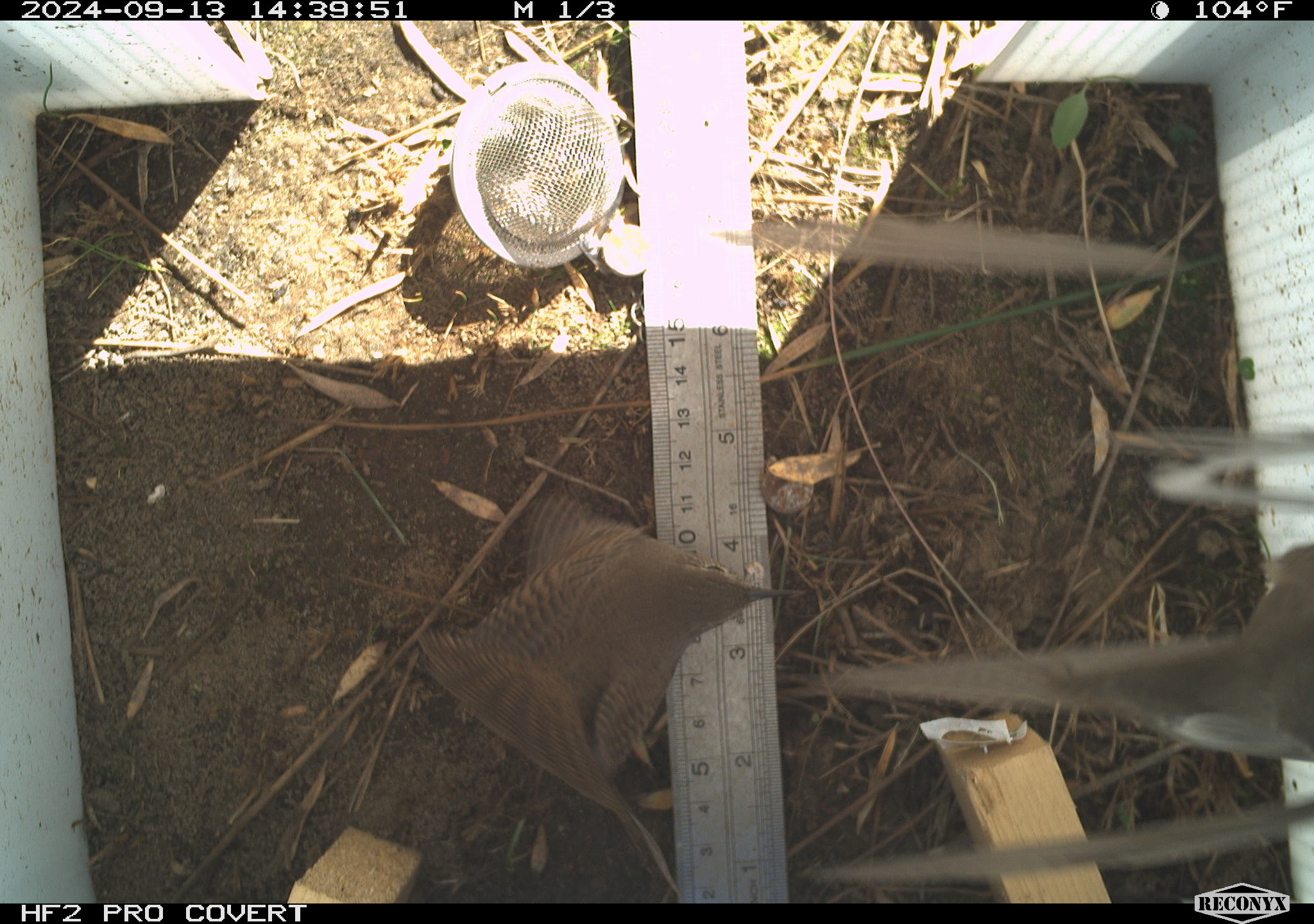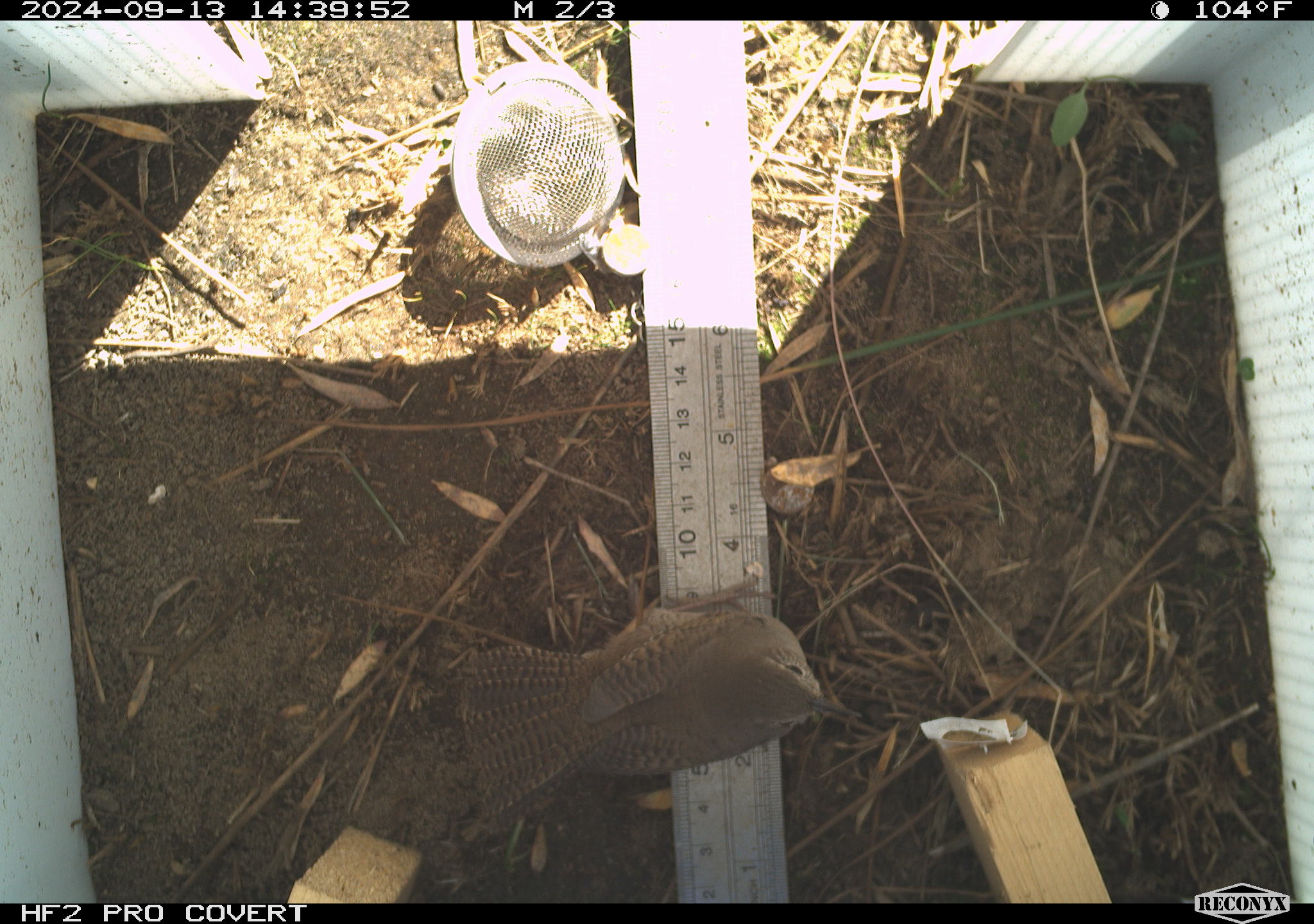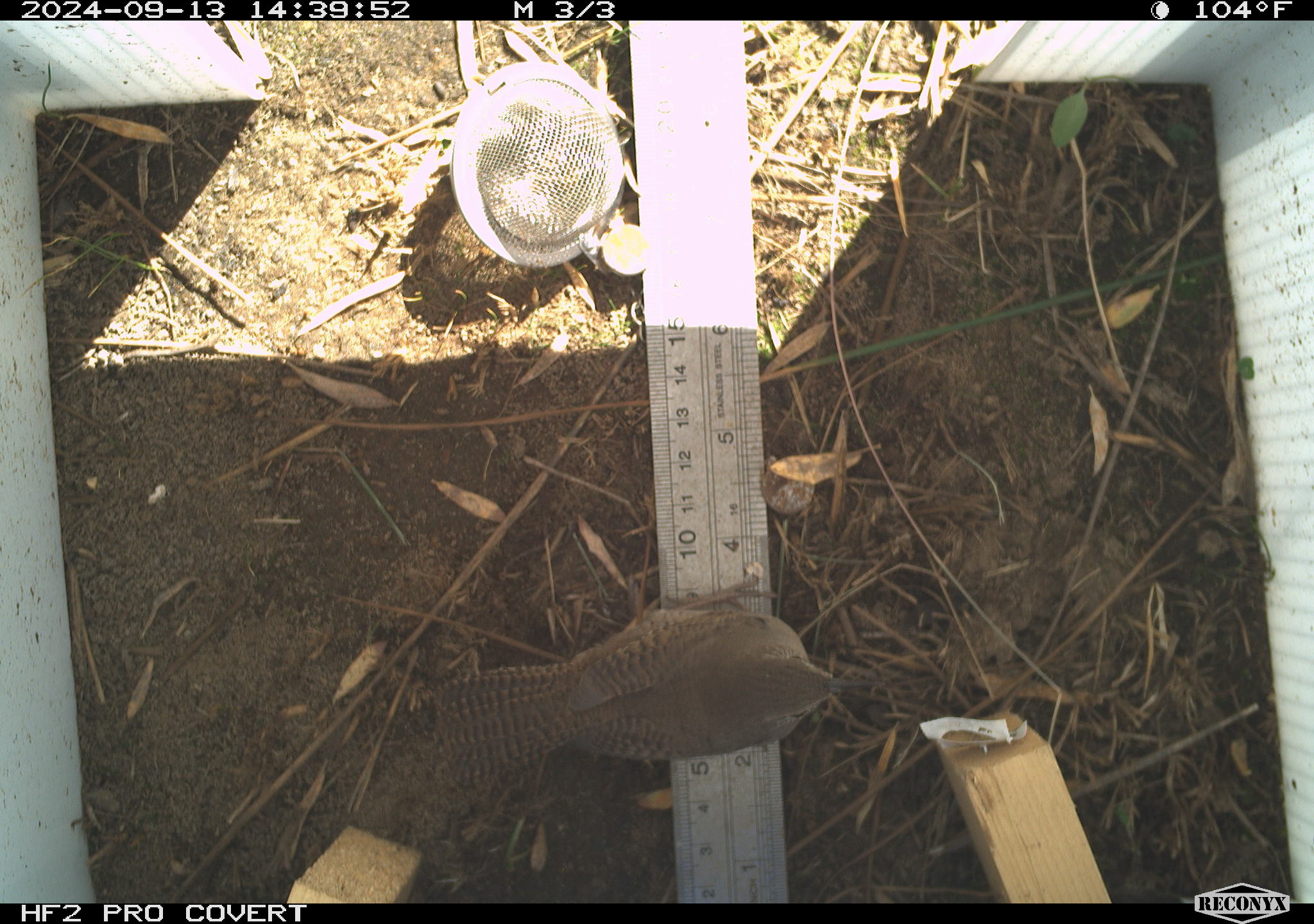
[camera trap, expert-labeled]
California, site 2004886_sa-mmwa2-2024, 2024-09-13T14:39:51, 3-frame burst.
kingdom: Animalia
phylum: Chordata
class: Aves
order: Passeriformes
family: Troglodytidae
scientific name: Troglodytidae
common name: wren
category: troglodytidae family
Troglodytidae family (wren) (Troglodytidae).